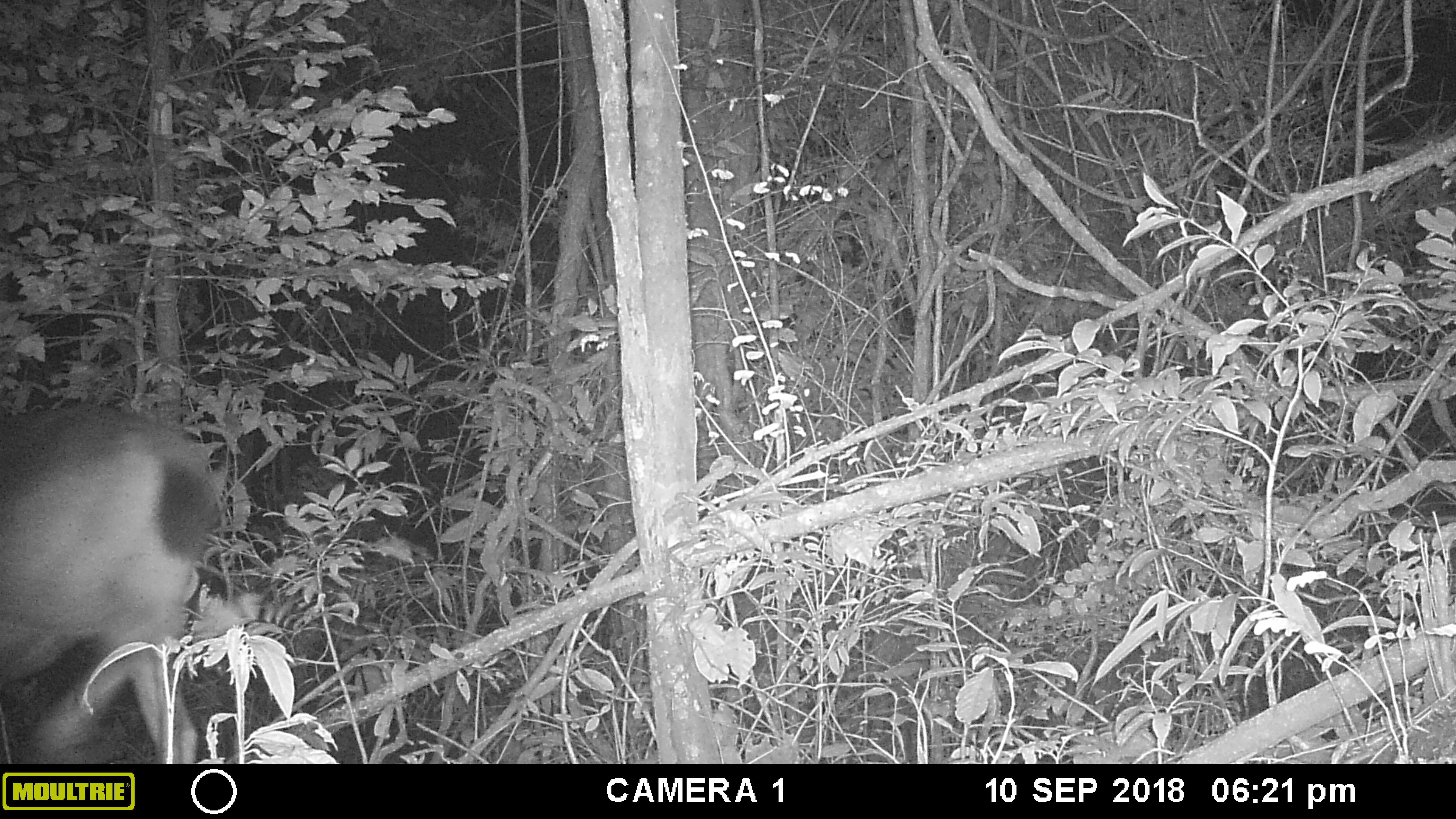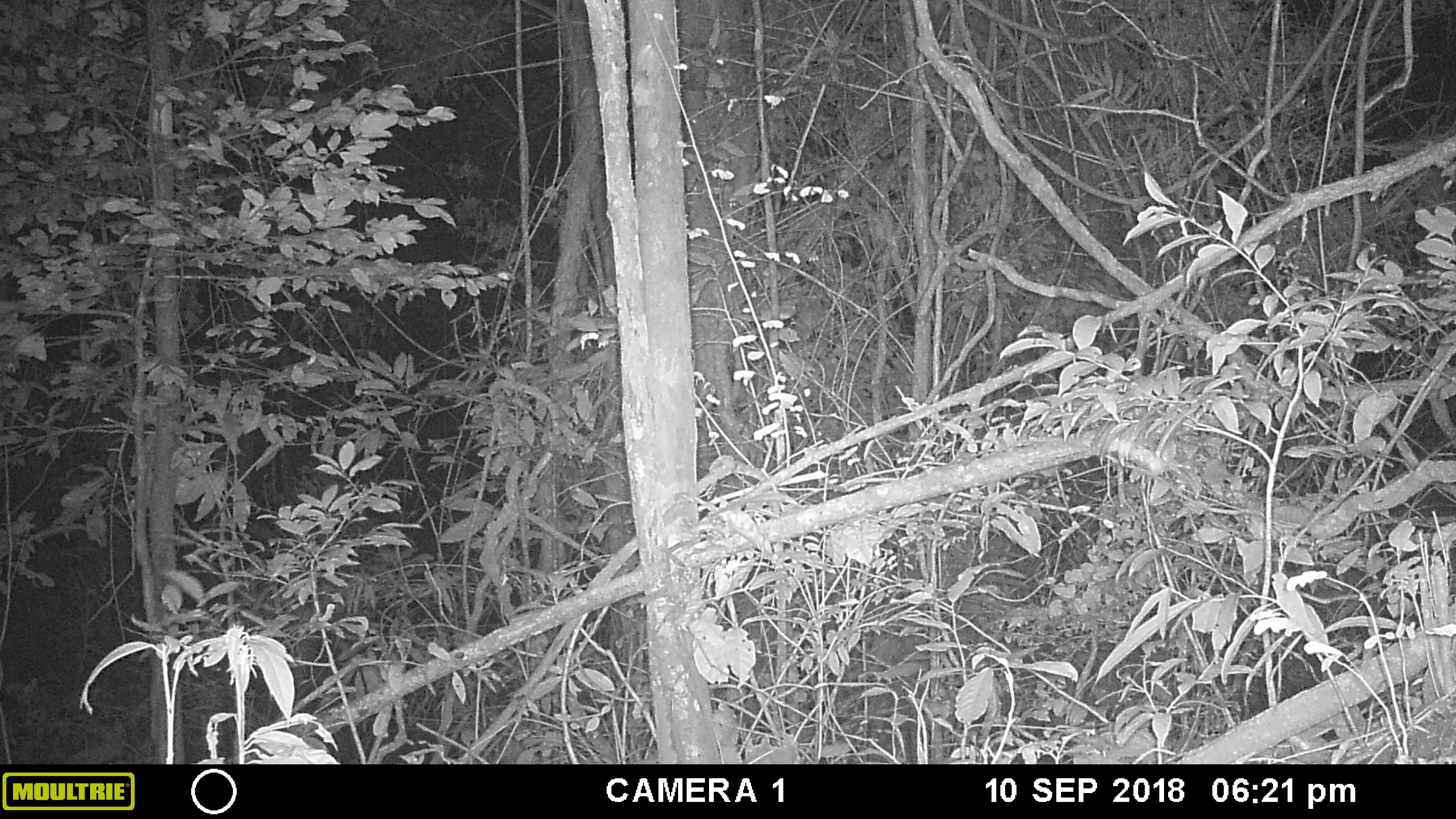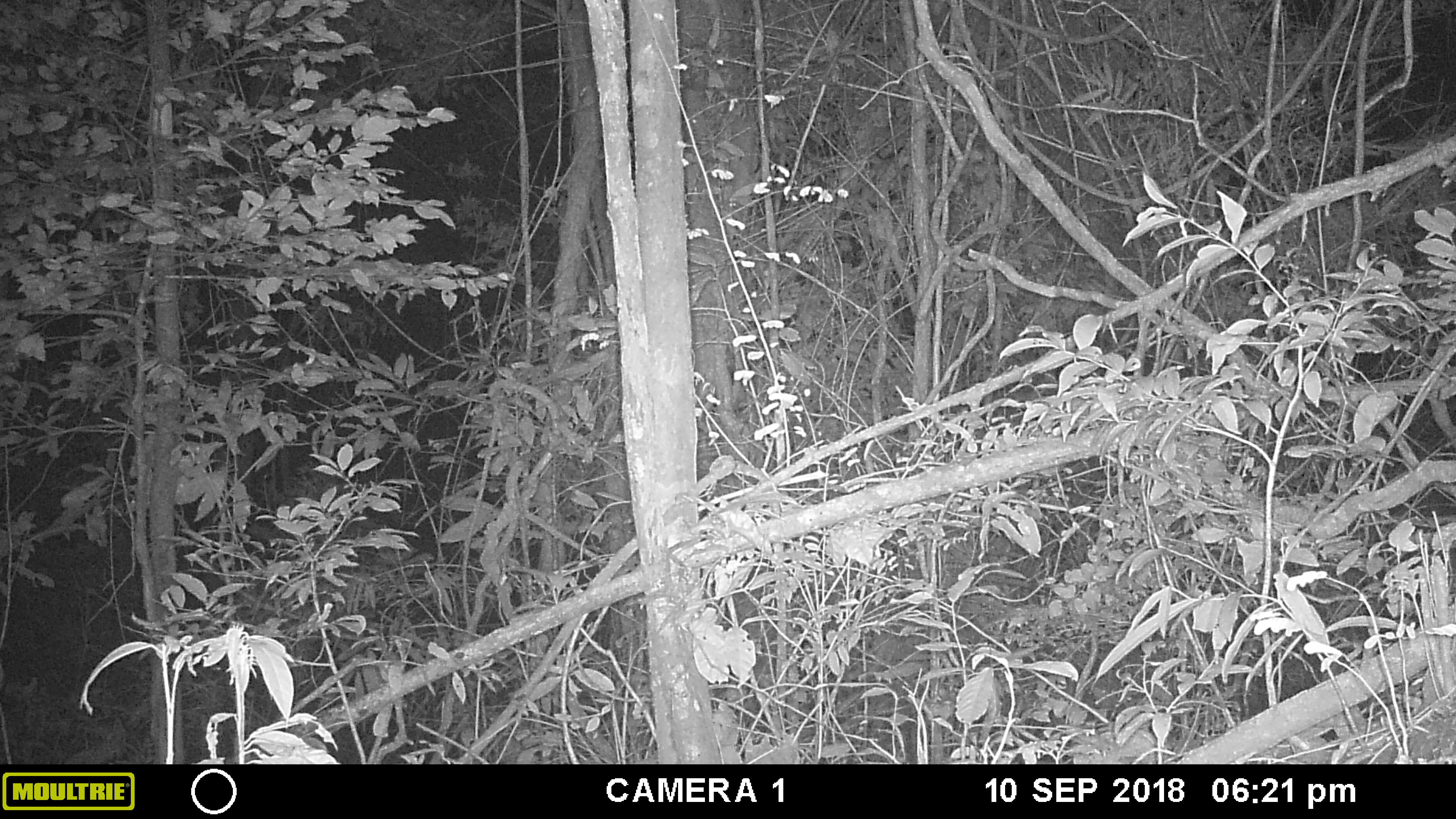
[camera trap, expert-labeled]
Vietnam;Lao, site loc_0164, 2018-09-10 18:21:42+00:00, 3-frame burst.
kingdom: Animalia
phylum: Chordata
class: Mammalia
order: Artiodactyla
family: Cervidae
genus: Rusa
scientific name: Rusa unicolor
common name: sambar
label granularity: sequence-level